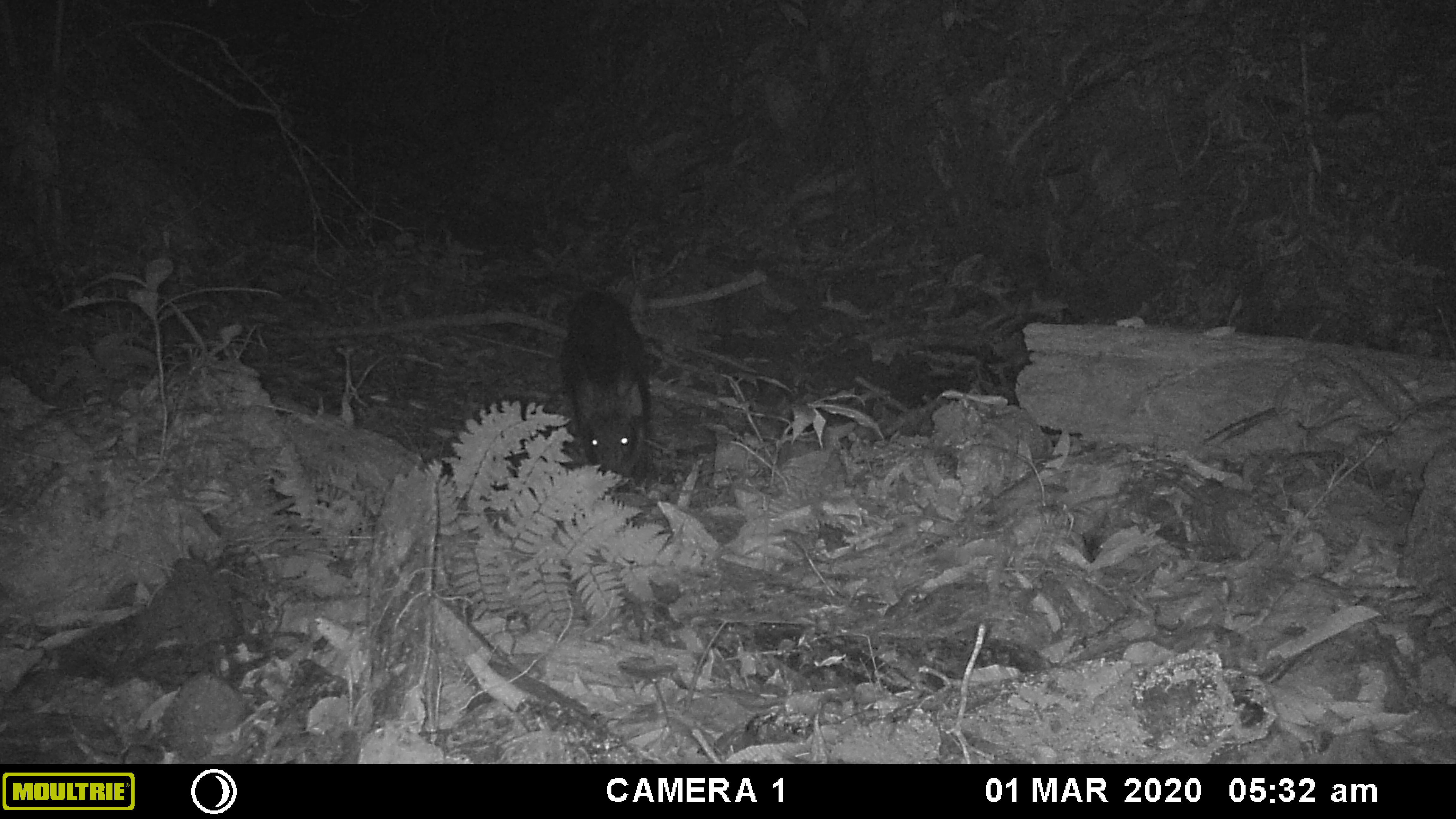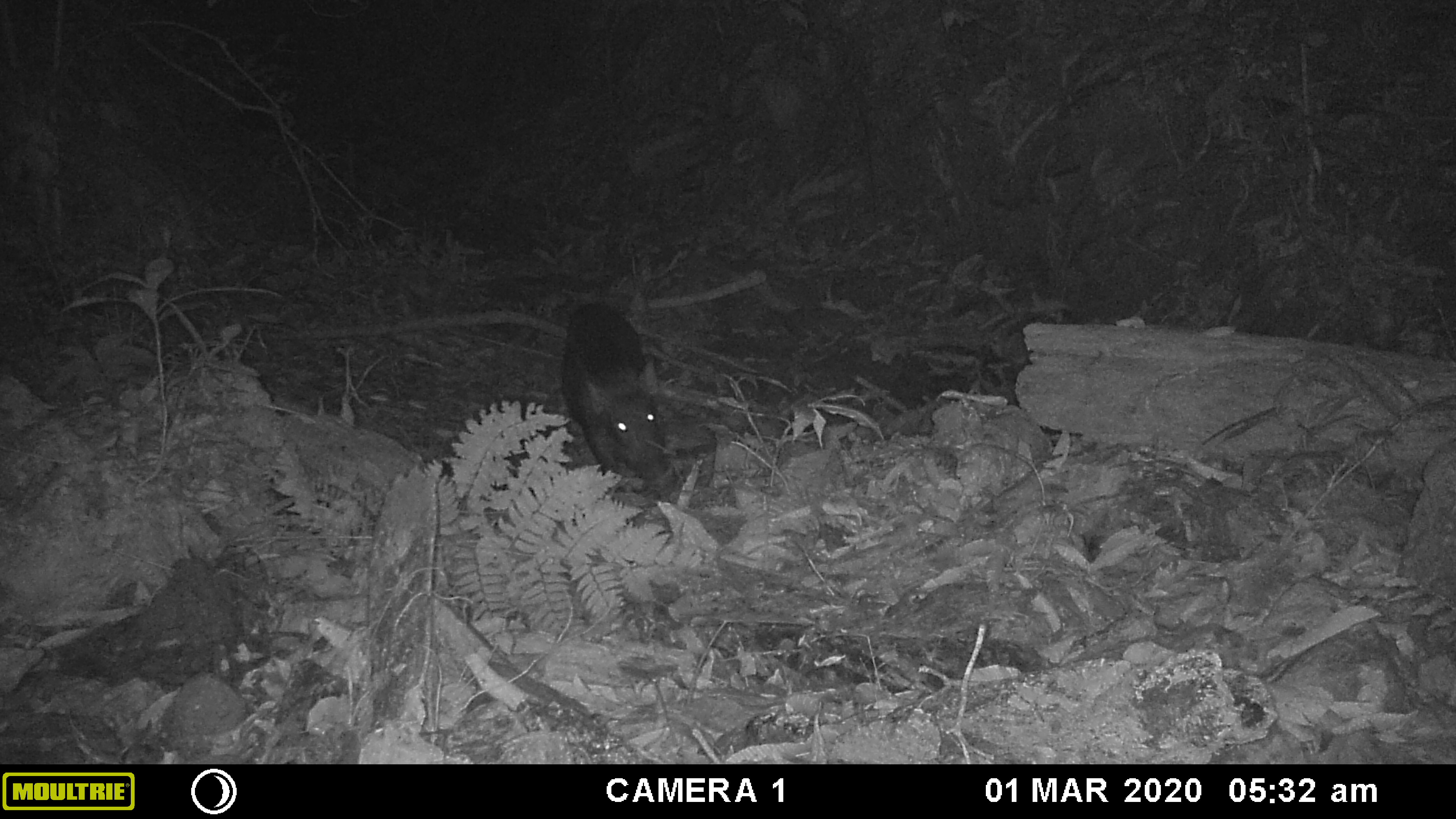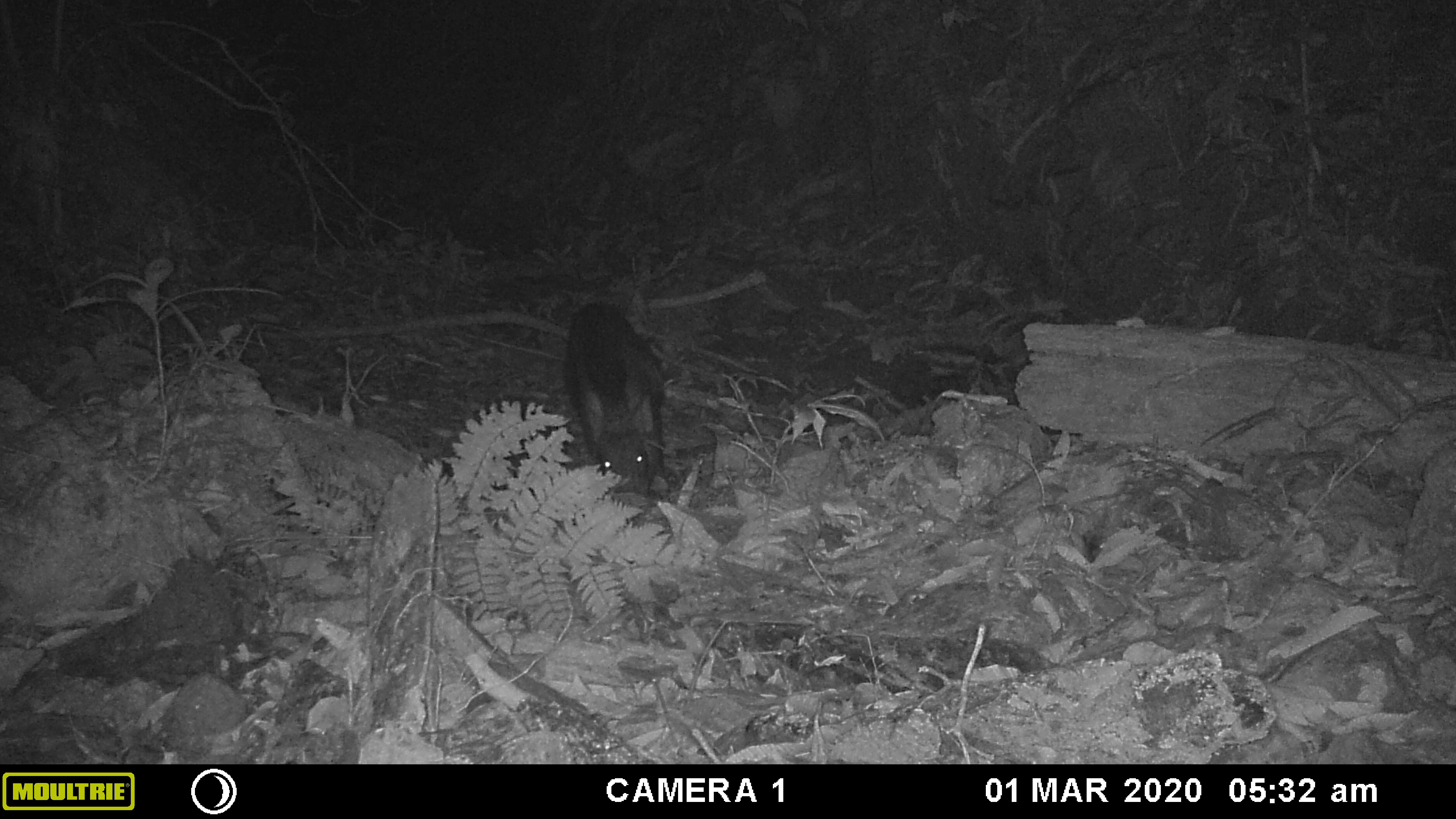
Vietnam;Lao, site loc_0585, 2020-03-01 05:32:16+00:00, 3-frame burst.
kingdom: Animalia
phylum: Chordata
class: Mammalia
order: Artiodactyla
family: Suidae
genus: Sus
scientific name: Sus scrofa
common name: eurasian wild pig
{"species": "eurasian wild pig (Sus scrofa)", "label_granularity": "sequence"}